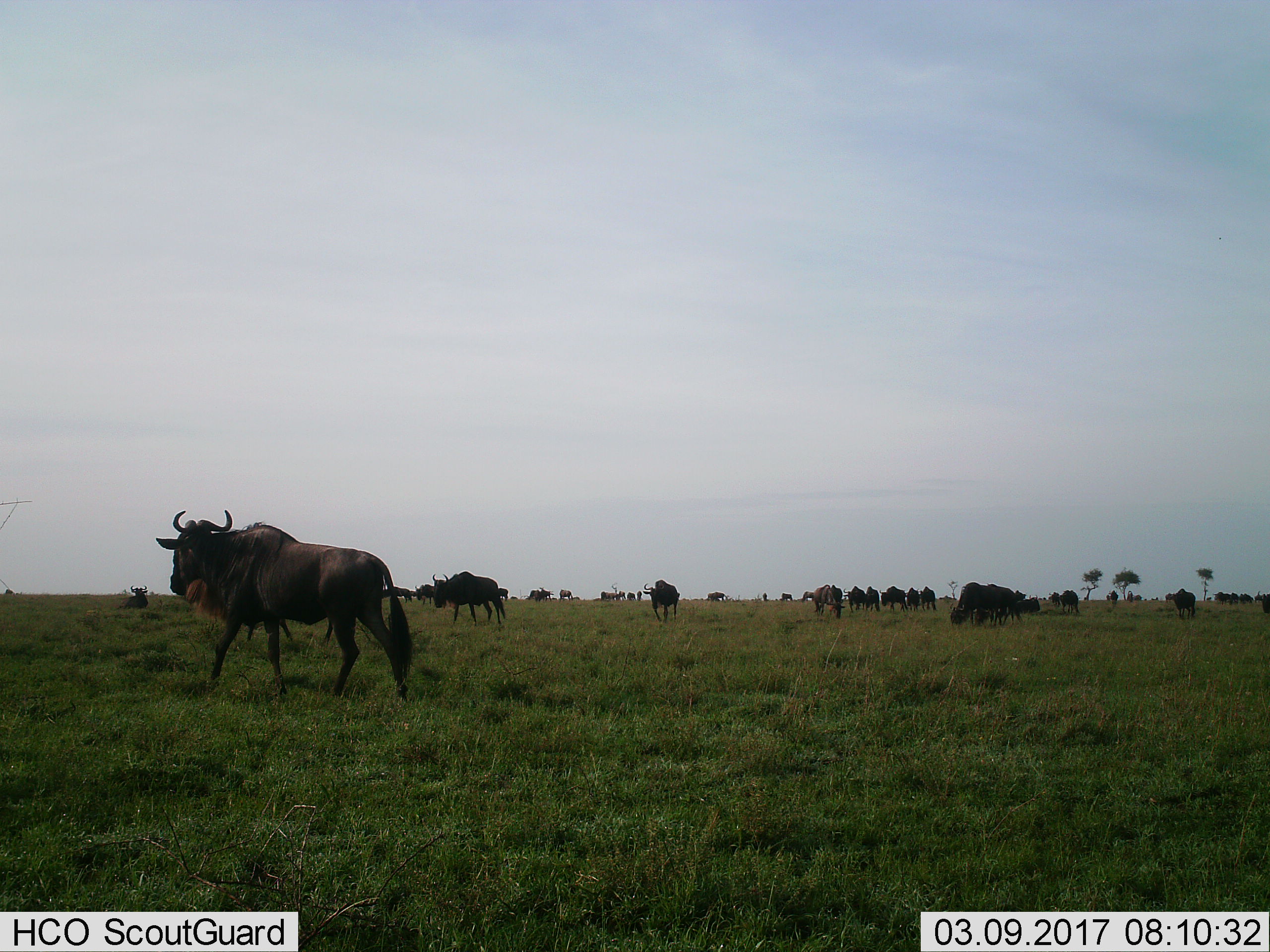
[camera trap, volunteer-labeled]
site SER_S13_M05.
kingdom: Animalia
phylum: Chordata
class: Mammalia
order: Artiodactyla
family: Bovidae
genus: Connochaetes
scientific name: Connochaetes taurinus taurinus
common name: blue wildebeest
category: wildebeestblue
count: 11-50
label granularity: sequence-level